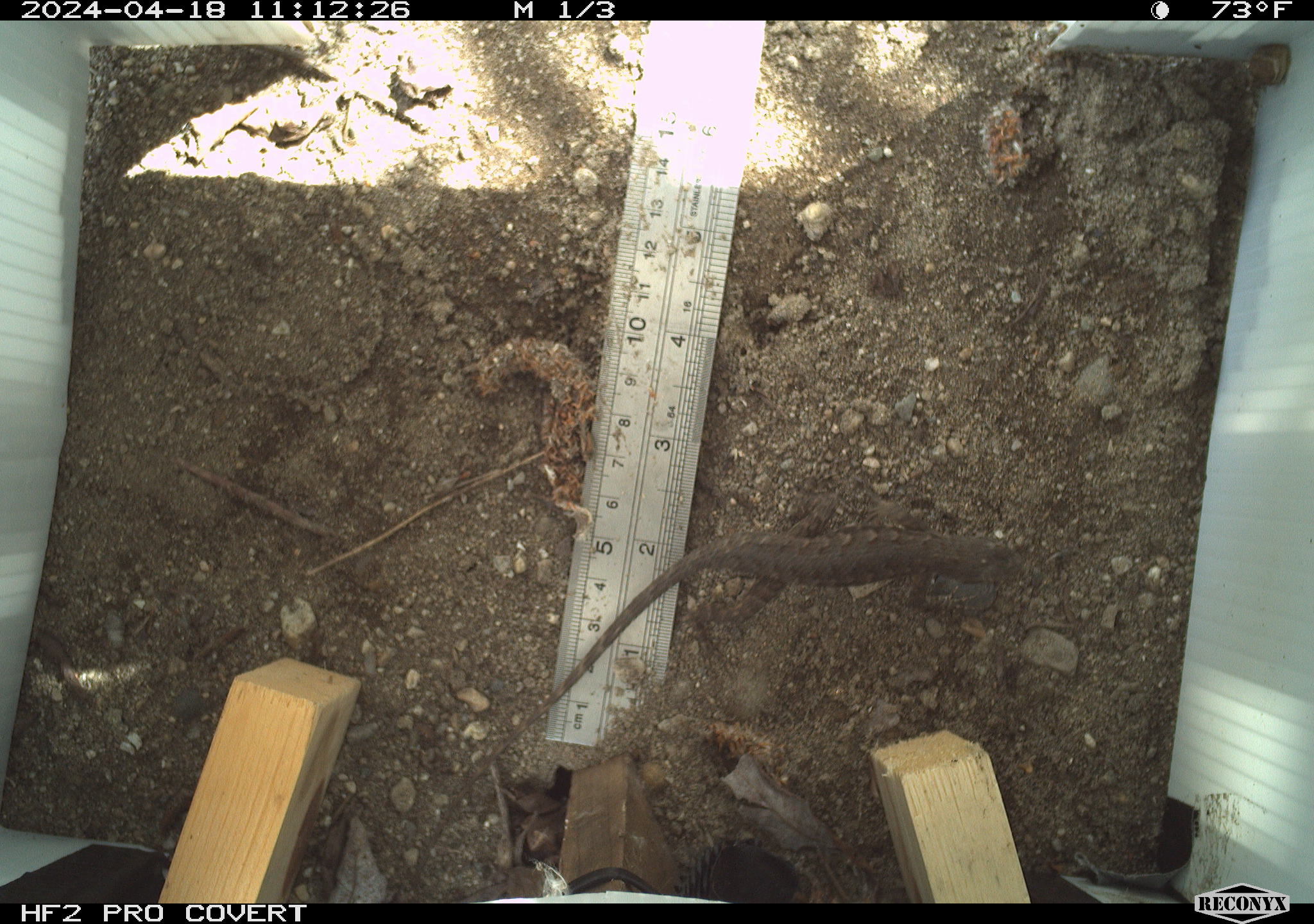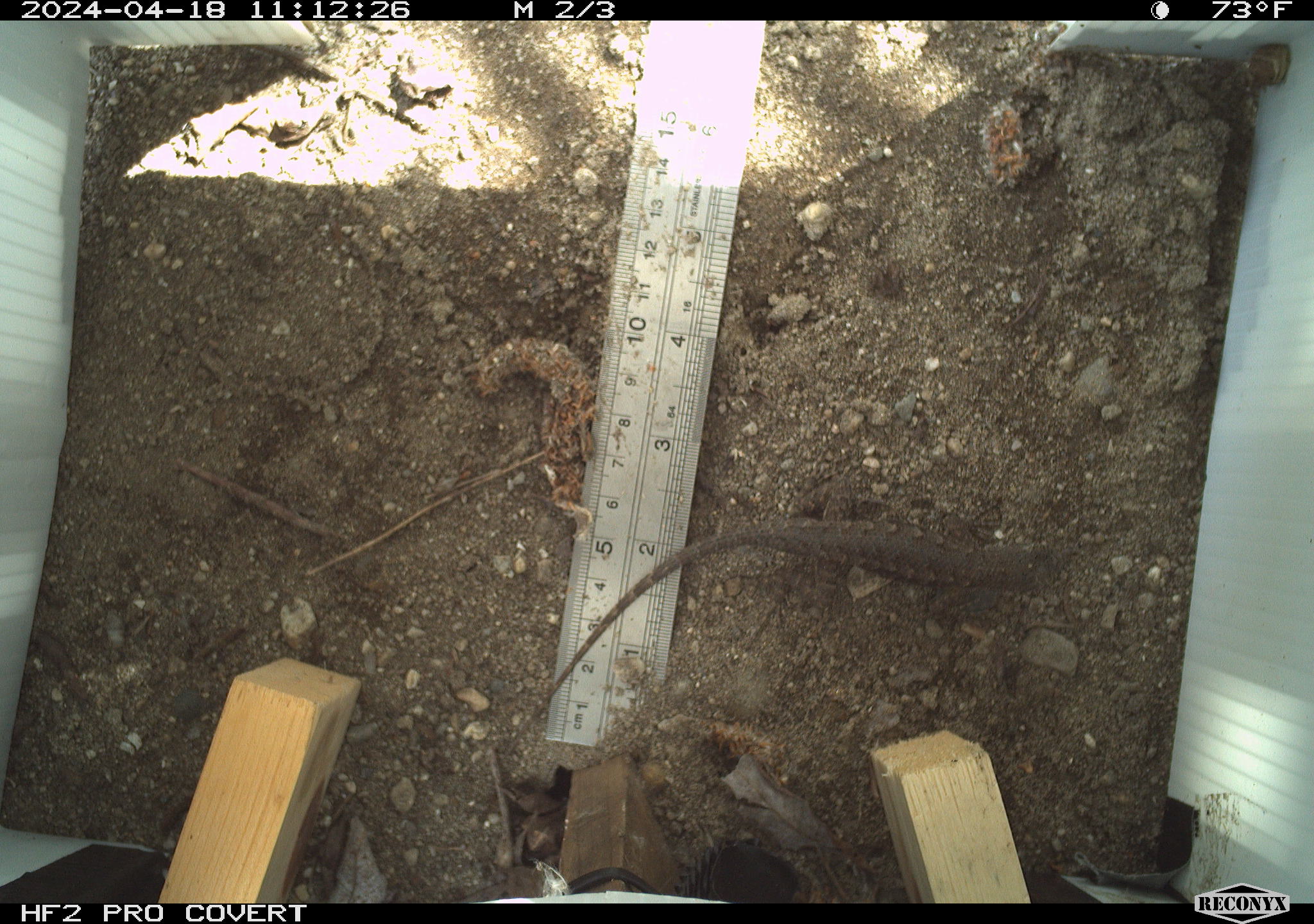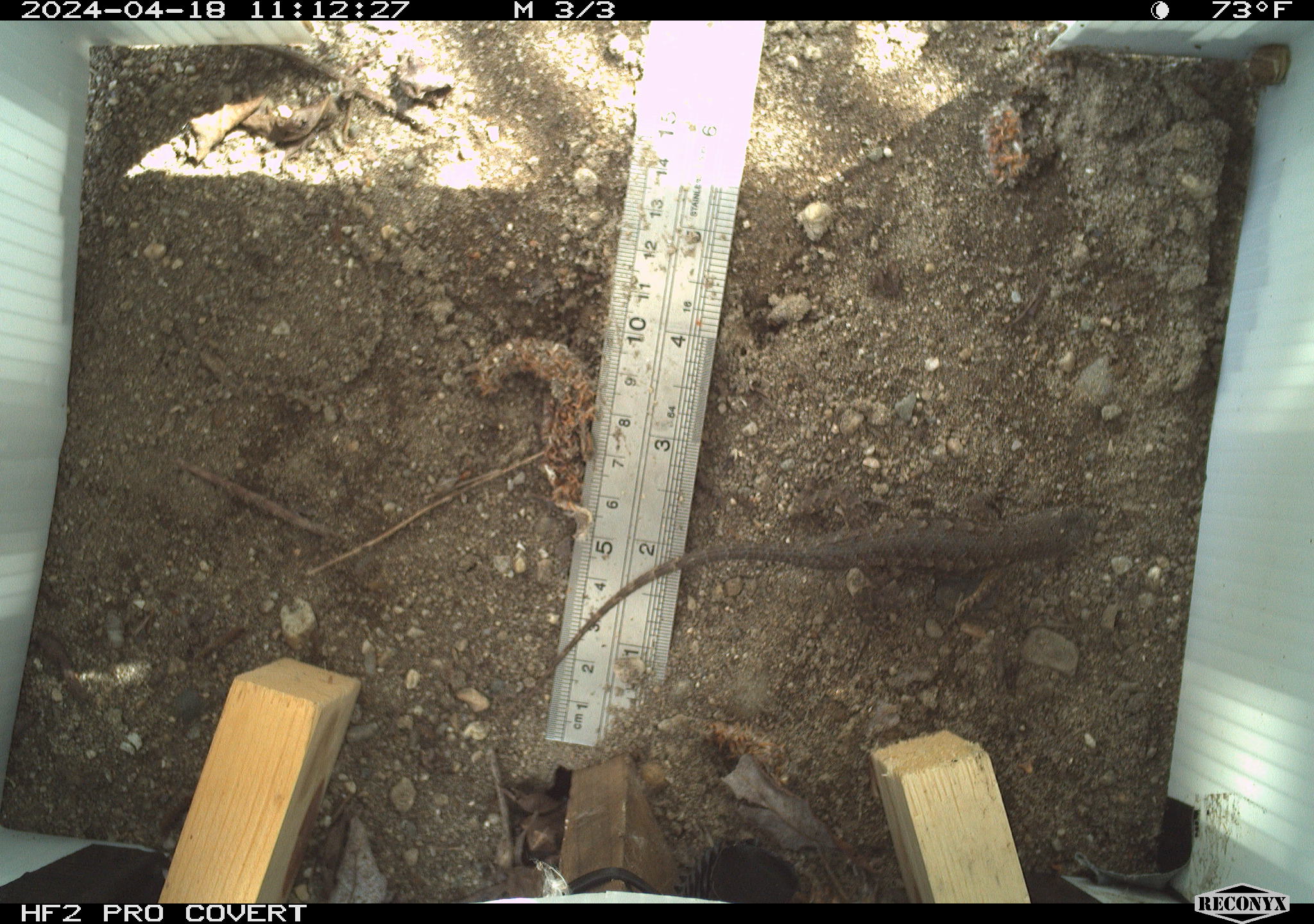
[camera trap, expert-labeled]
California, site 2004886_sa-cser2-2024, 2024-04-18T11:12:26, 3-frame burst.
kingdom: Animalia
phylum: Chordata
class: Reptilia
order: Squamata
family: Phrynosomatidae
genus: Sceloporus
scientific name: Sceloporus occidentalis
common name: western fence lizard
Western fence lizard (Sceloporus occidentalis).